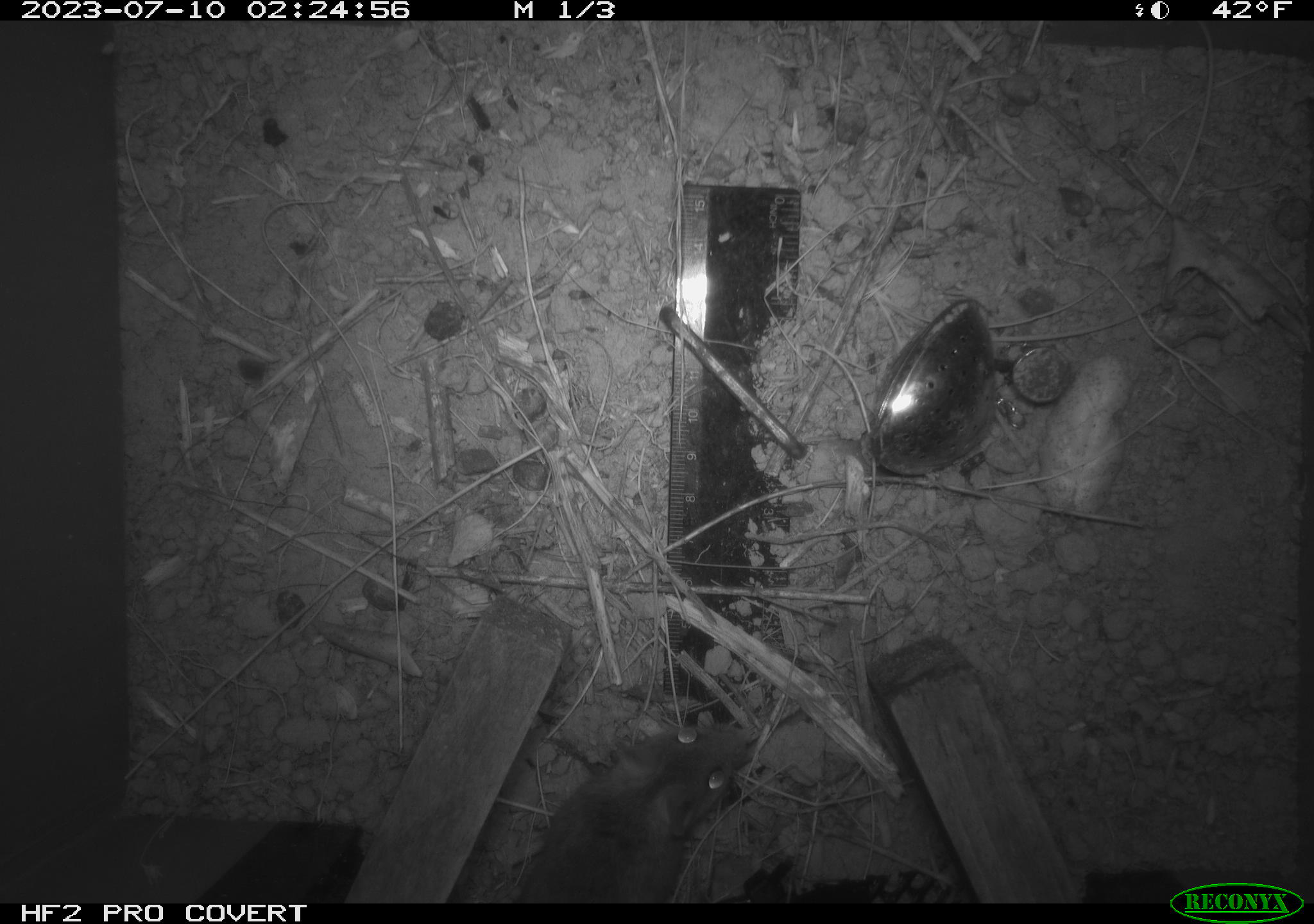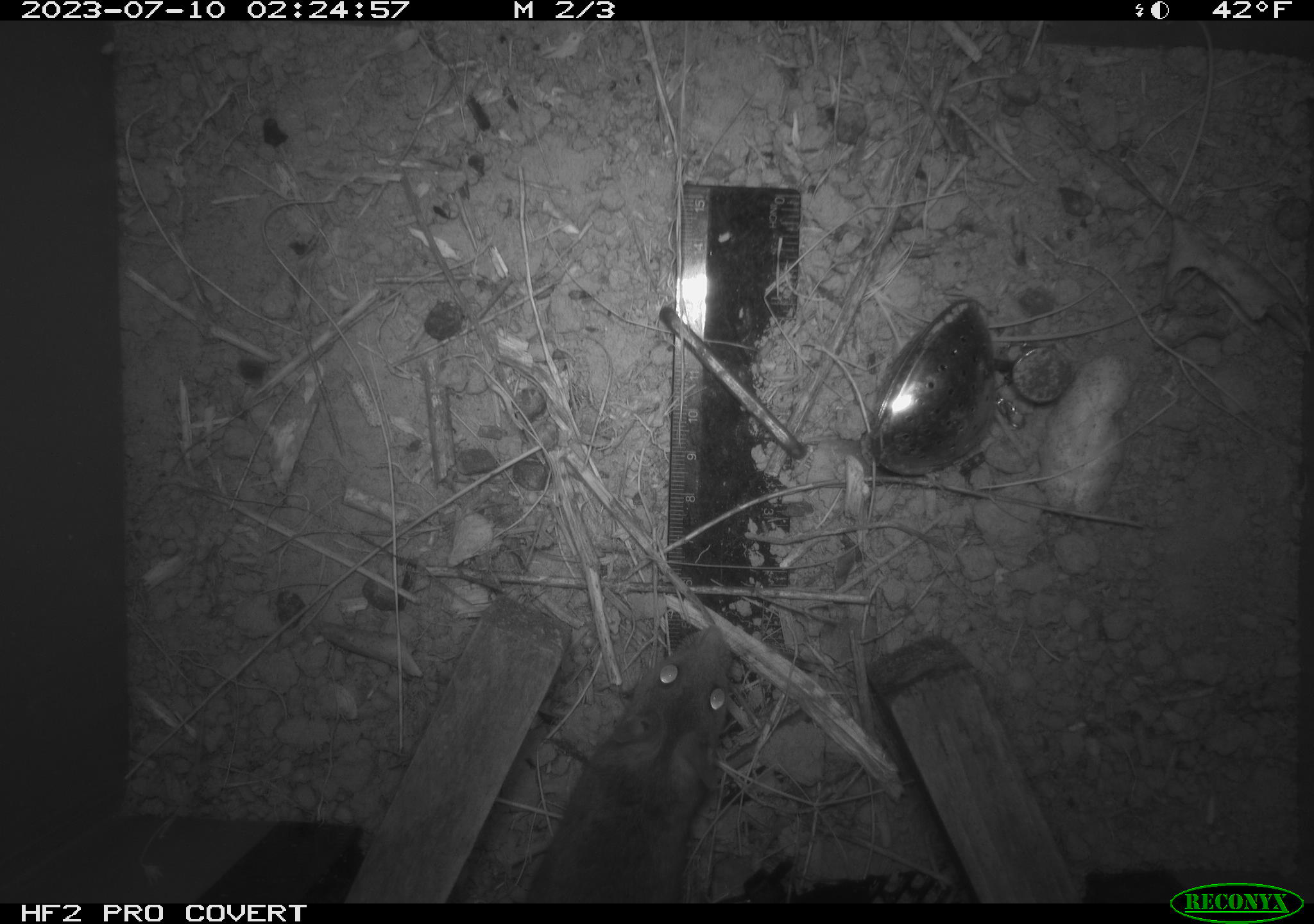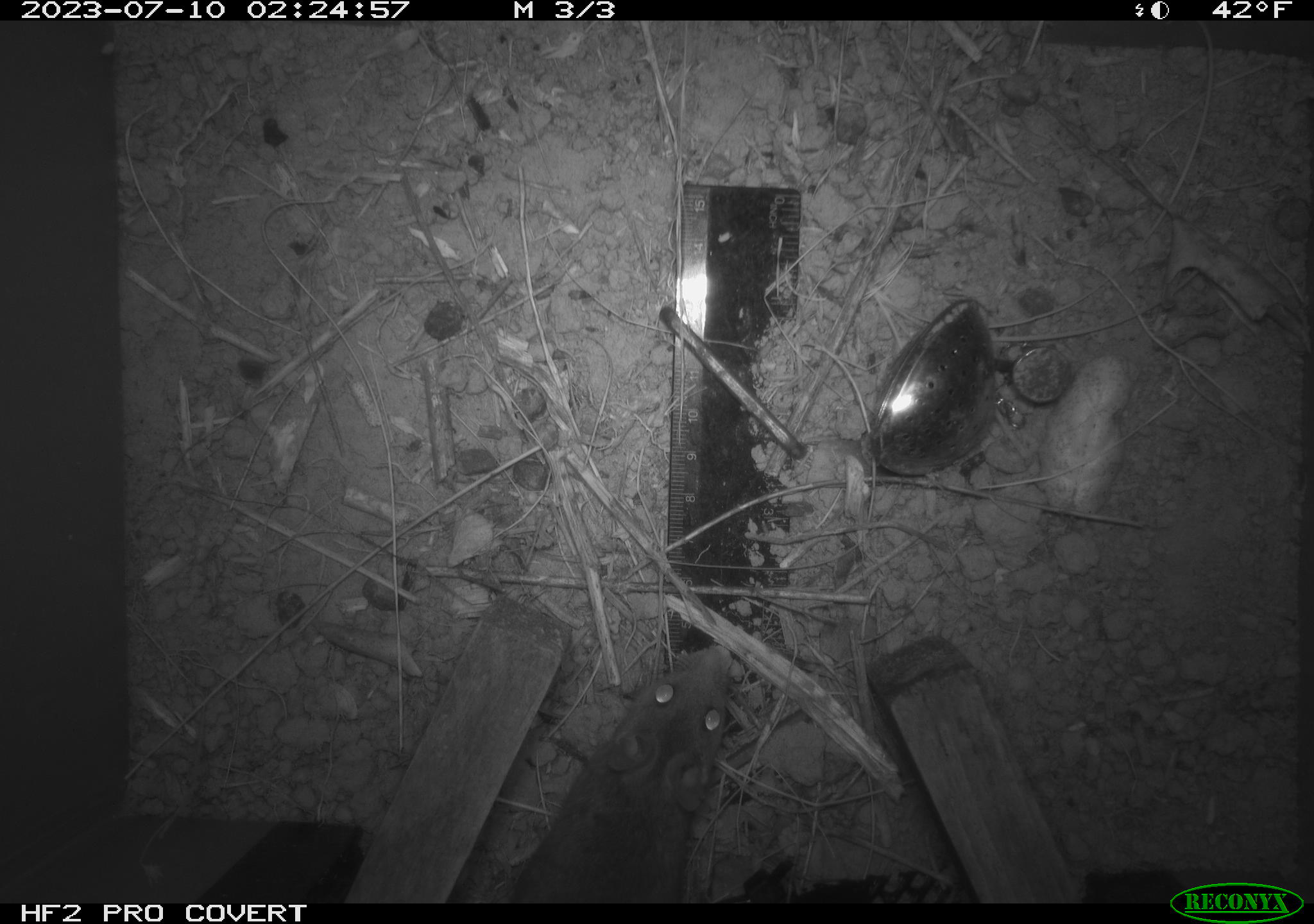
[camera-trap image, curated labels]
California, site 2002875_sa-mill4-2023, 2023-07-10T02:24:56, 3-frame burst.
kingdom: Animalia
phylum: Chordata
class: Mammalia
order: Rodentia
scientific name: Rodentia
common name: mouse species